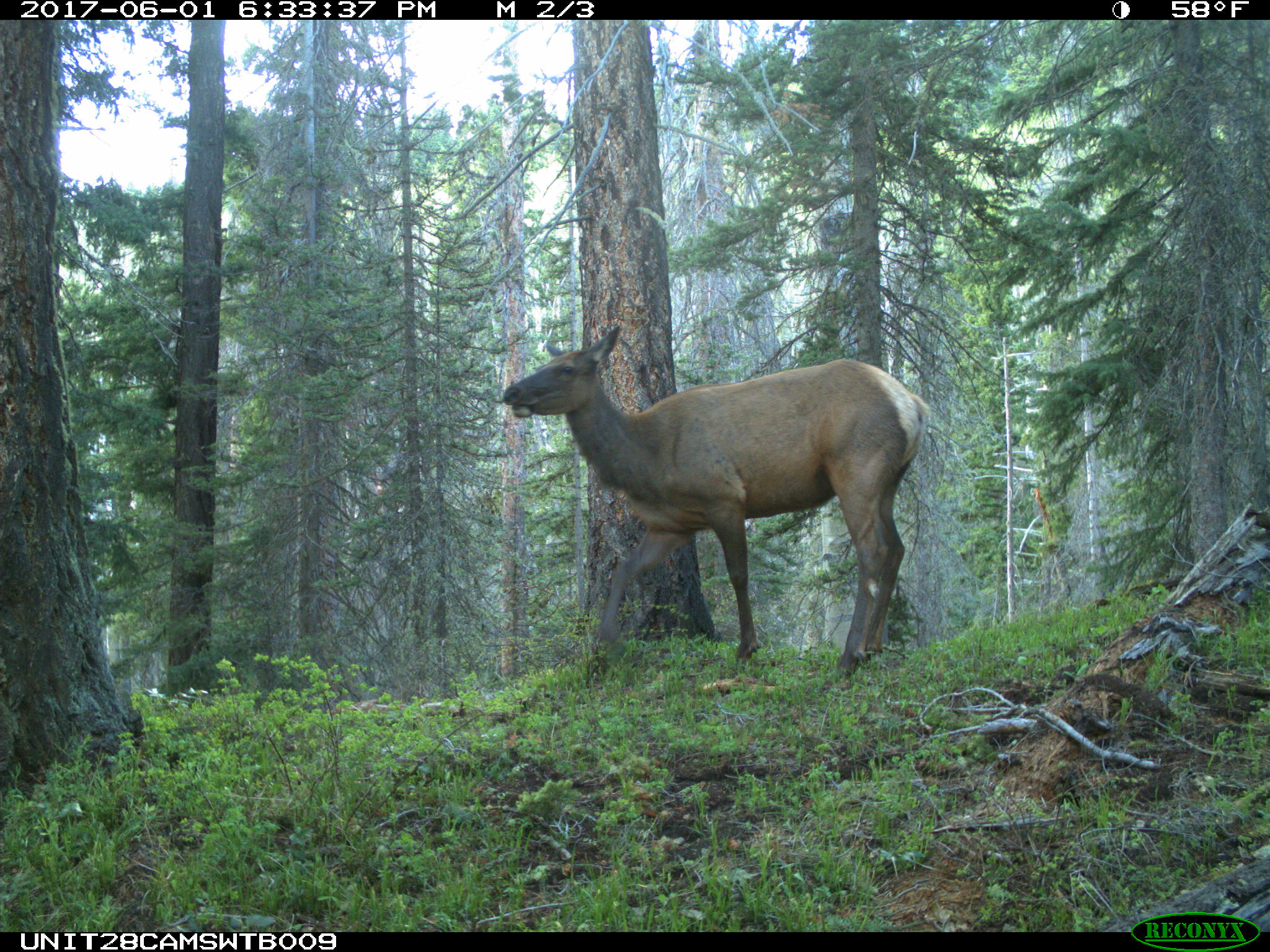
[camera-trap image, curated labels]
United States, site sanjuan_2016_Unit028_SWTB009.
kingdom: Animalia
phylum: Chordata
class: Mammalia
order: Artiodactyla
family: Cervidae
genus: Cervus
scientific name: Cervus elaphus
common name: red deer